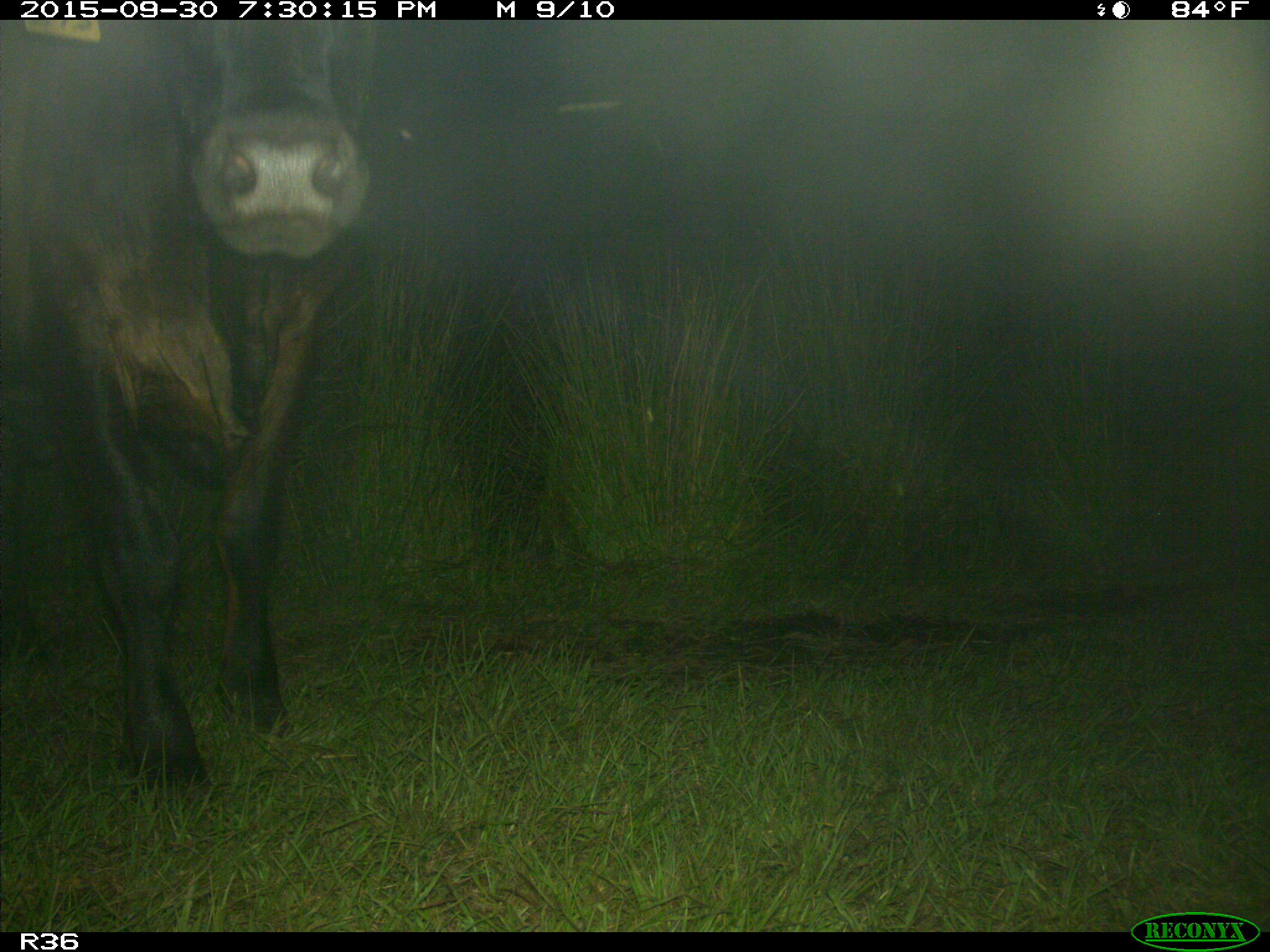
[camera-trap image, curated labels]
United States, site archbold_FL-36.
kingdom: Animalia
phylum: Chordata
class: Mammalia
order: Artiodactyla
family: Bovidae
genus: Bos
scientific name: Bos taurus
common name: domestic cow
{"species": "Bos taurus (domestic cow)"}